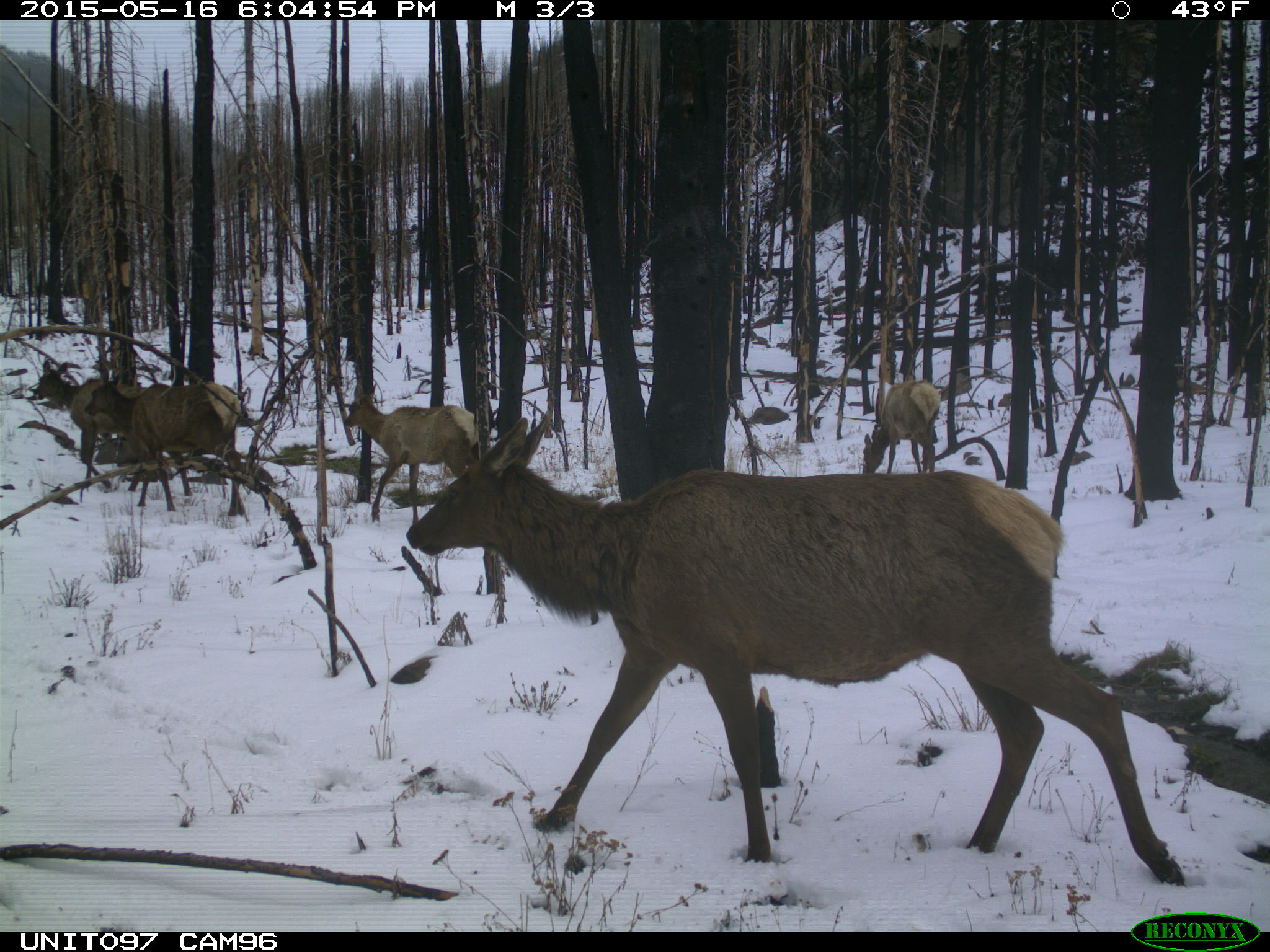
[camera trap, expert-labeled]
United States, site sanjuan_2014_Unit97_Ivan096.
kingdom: Animalia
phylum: Chordata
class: Mammalia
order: Artiodactyla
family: Cervidae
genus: Cervus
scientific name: Cervus elaphus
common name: red deer